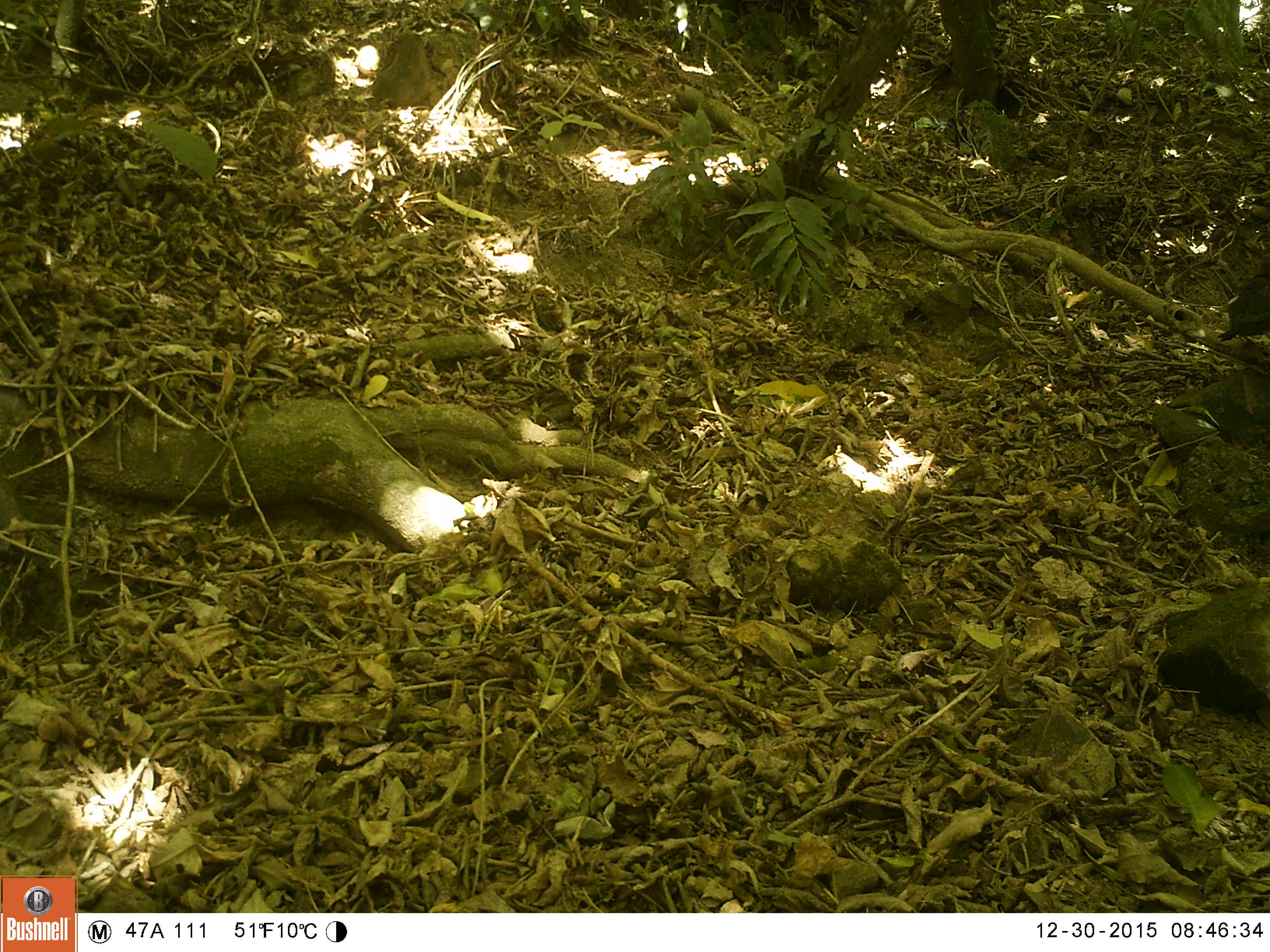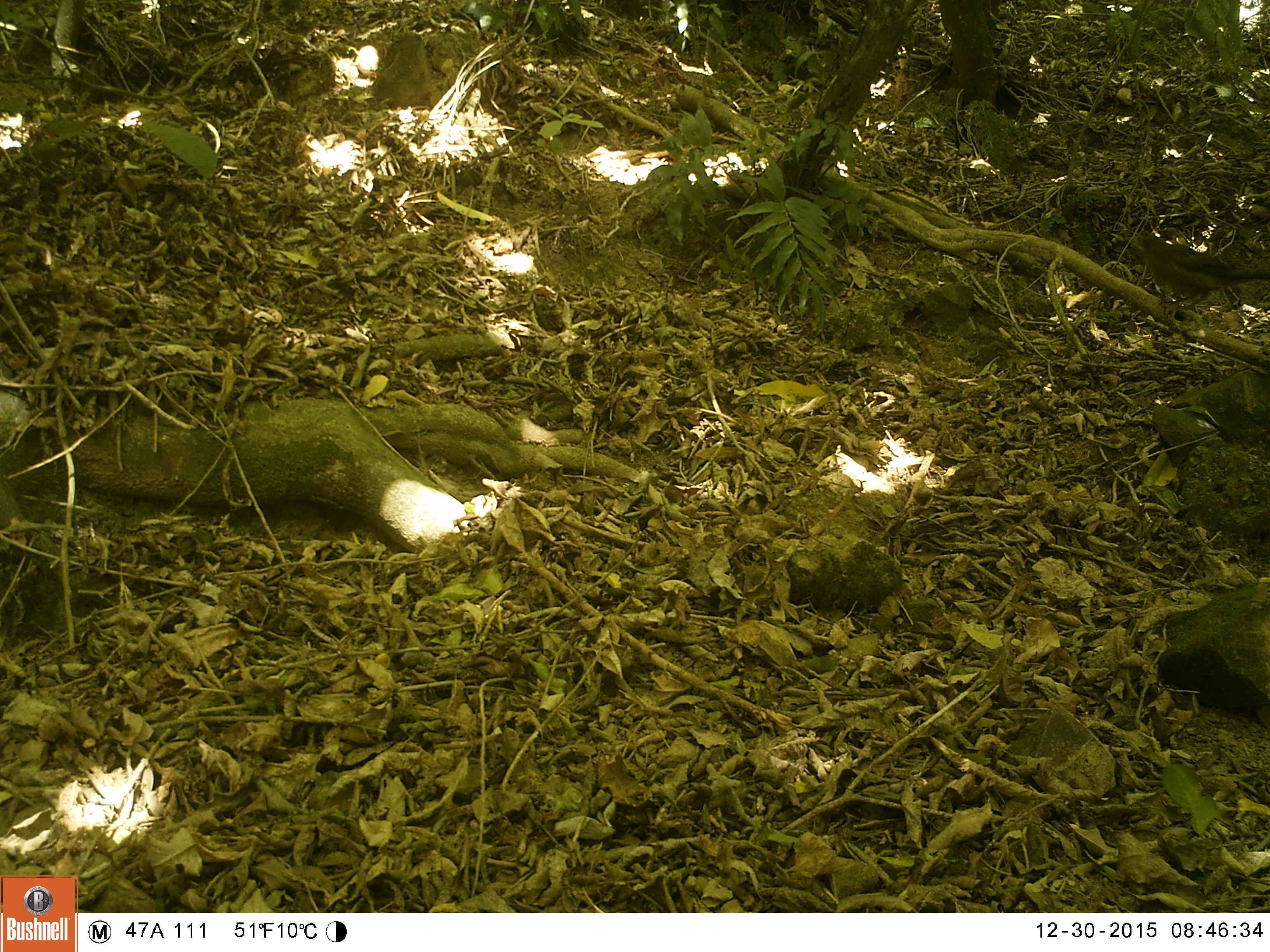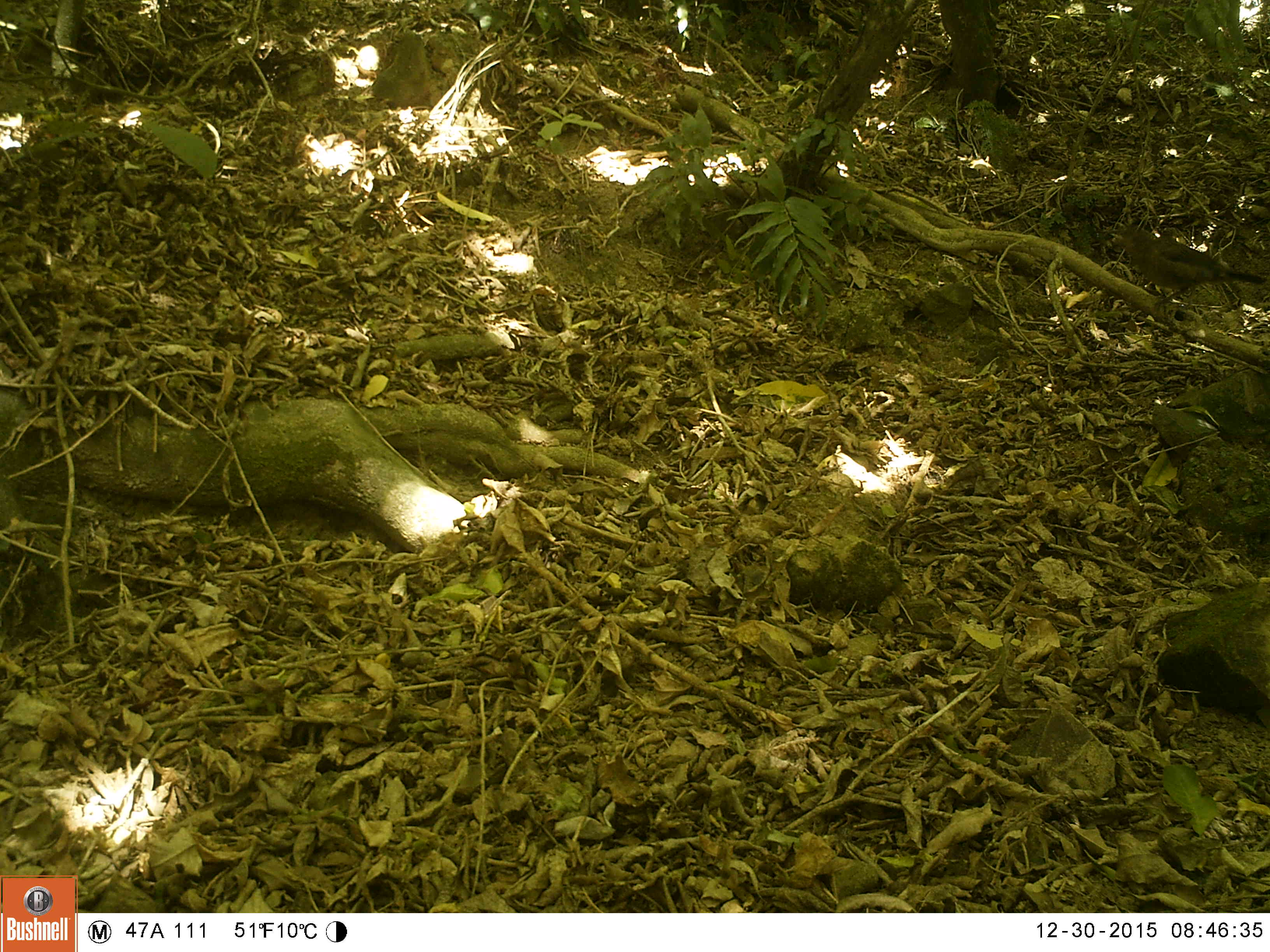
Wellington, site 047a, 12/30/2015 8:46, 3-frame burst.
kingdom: Animalia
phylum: Chordata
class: Aves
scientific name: Aves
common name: bird